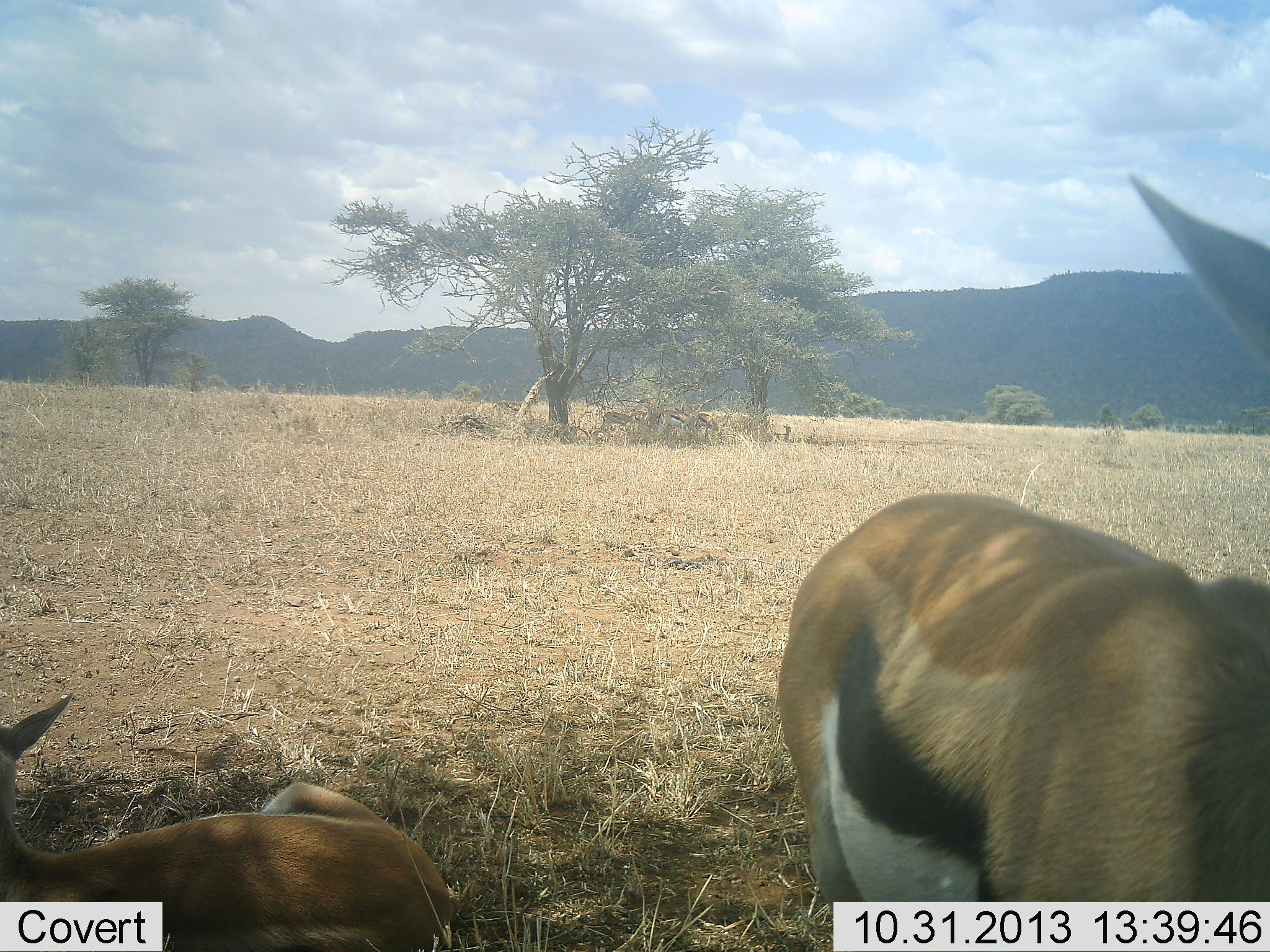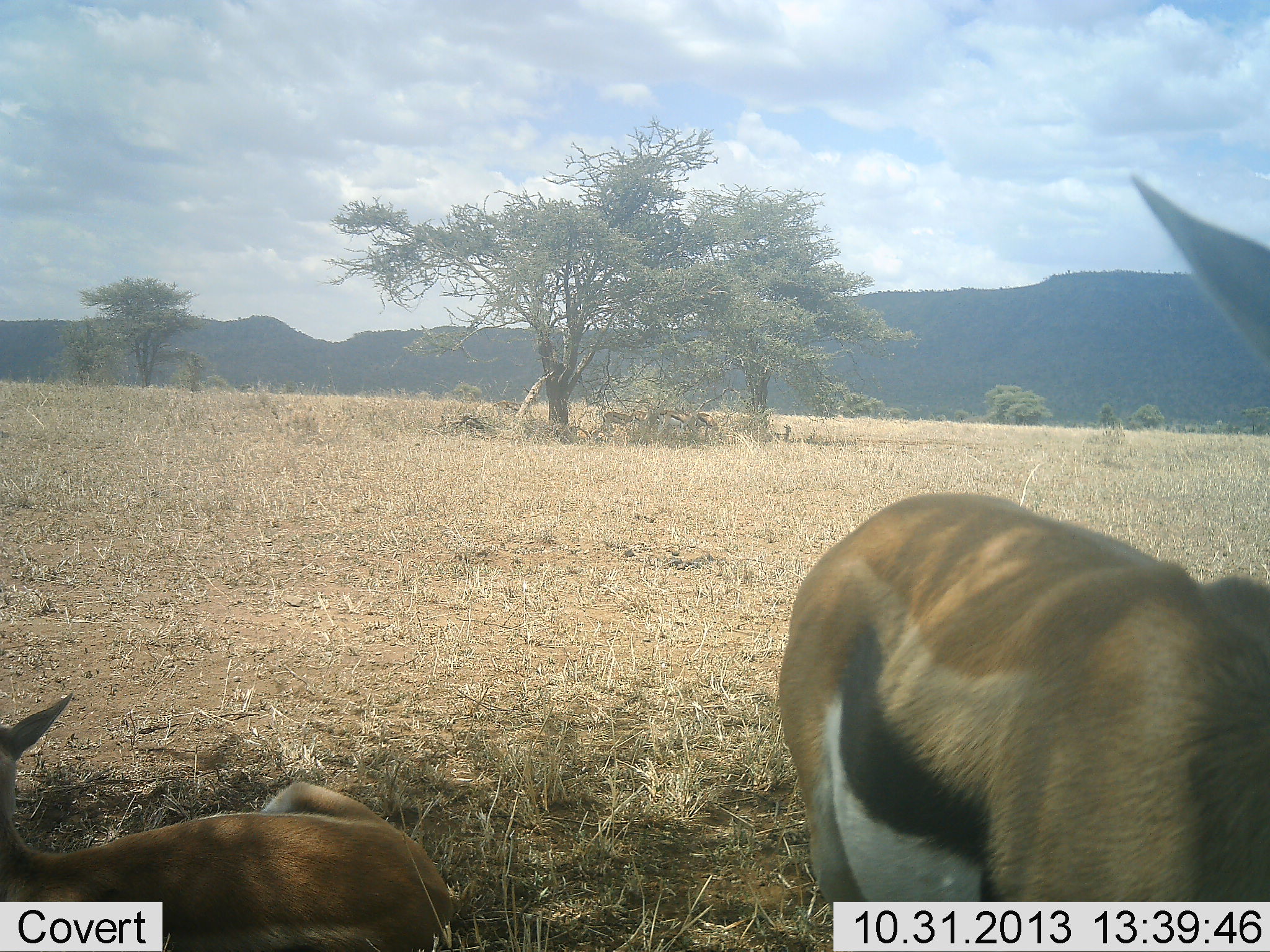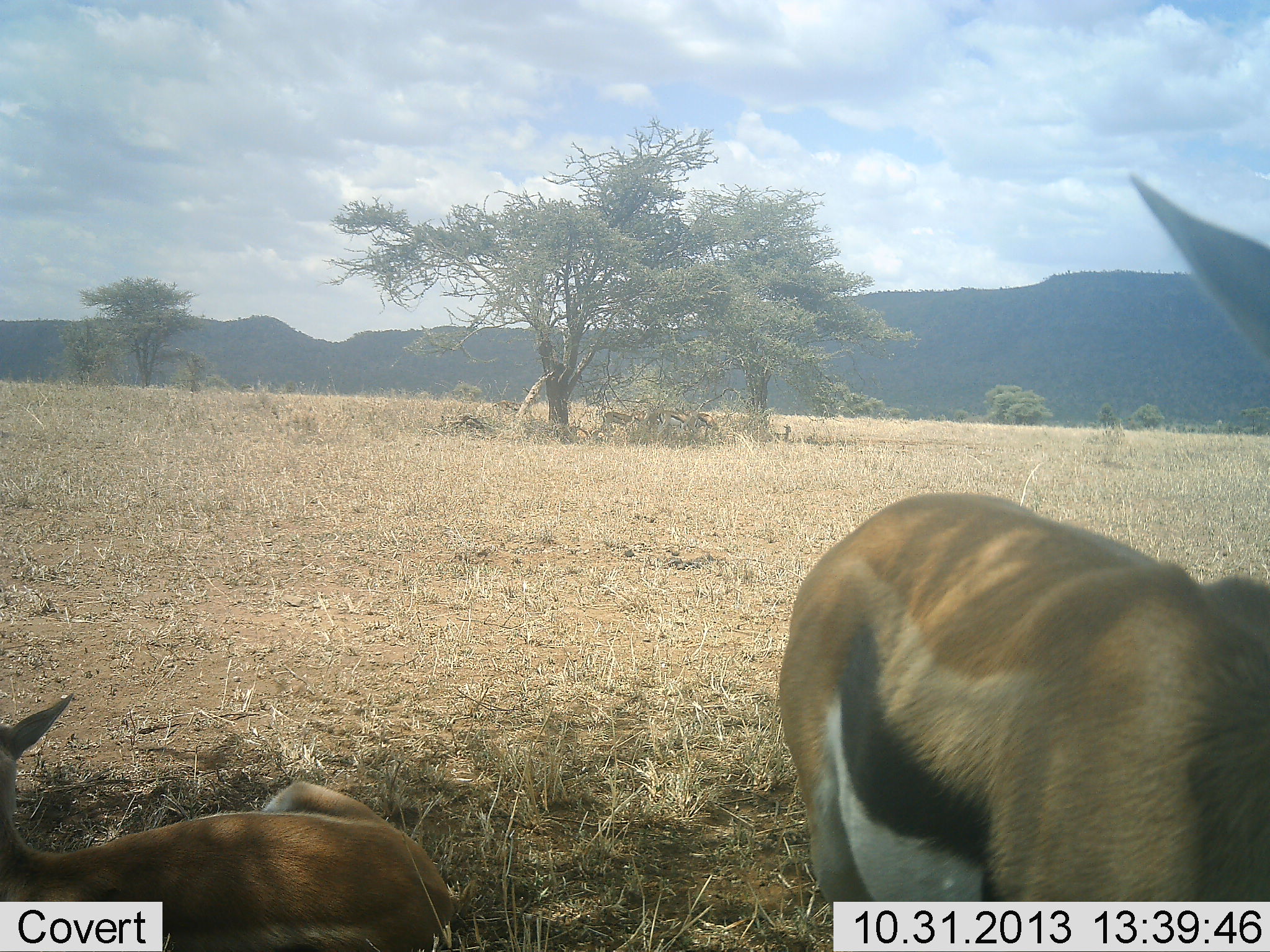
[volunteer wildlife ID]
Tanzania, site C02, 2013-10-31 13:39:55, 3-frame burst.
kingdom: Animalia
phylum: Chordata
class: Mammalia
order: Artiodactyla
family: Bovidae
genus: Eudorcas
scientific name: Eudorcas thomsonii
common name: thomson's gazelle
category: gazellethomsons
Gazellethomsons (thomson's gazelle) (Eudorcas thomsonii), count 2. Behavior (volunteer vote fractions): standing 80%, resting 90%, moving 0%, interacting 0%. Young present (vote fraction): 0%. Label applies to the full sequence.